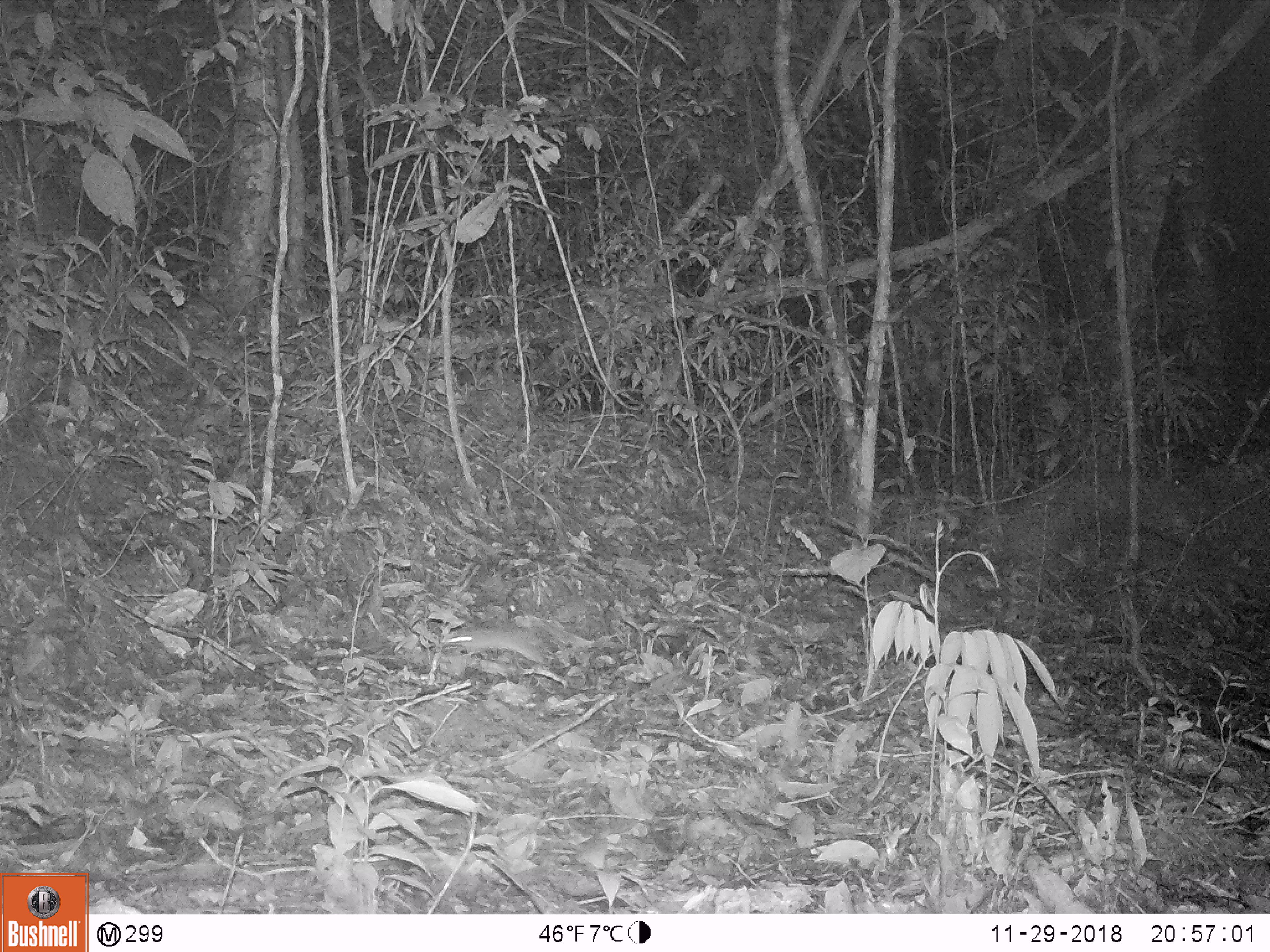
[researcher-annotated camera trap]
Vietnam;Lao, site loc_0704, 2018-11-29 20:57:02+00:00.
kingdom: Animalia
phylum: Chordata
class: Mammalia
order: Rodentia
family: Muridae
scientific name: Muridae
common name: old-world mice and rats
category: unidentified murid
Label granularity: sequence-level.